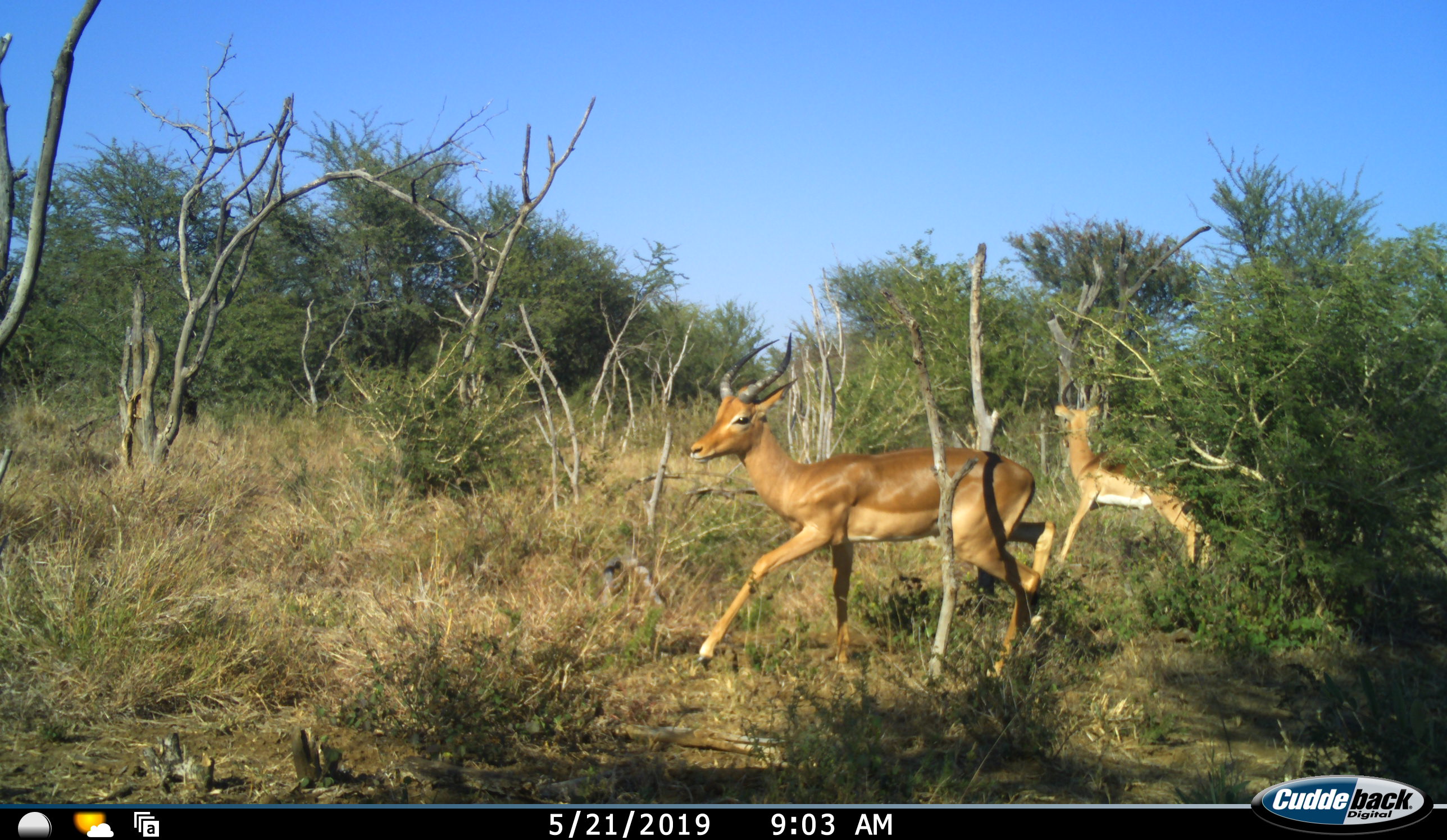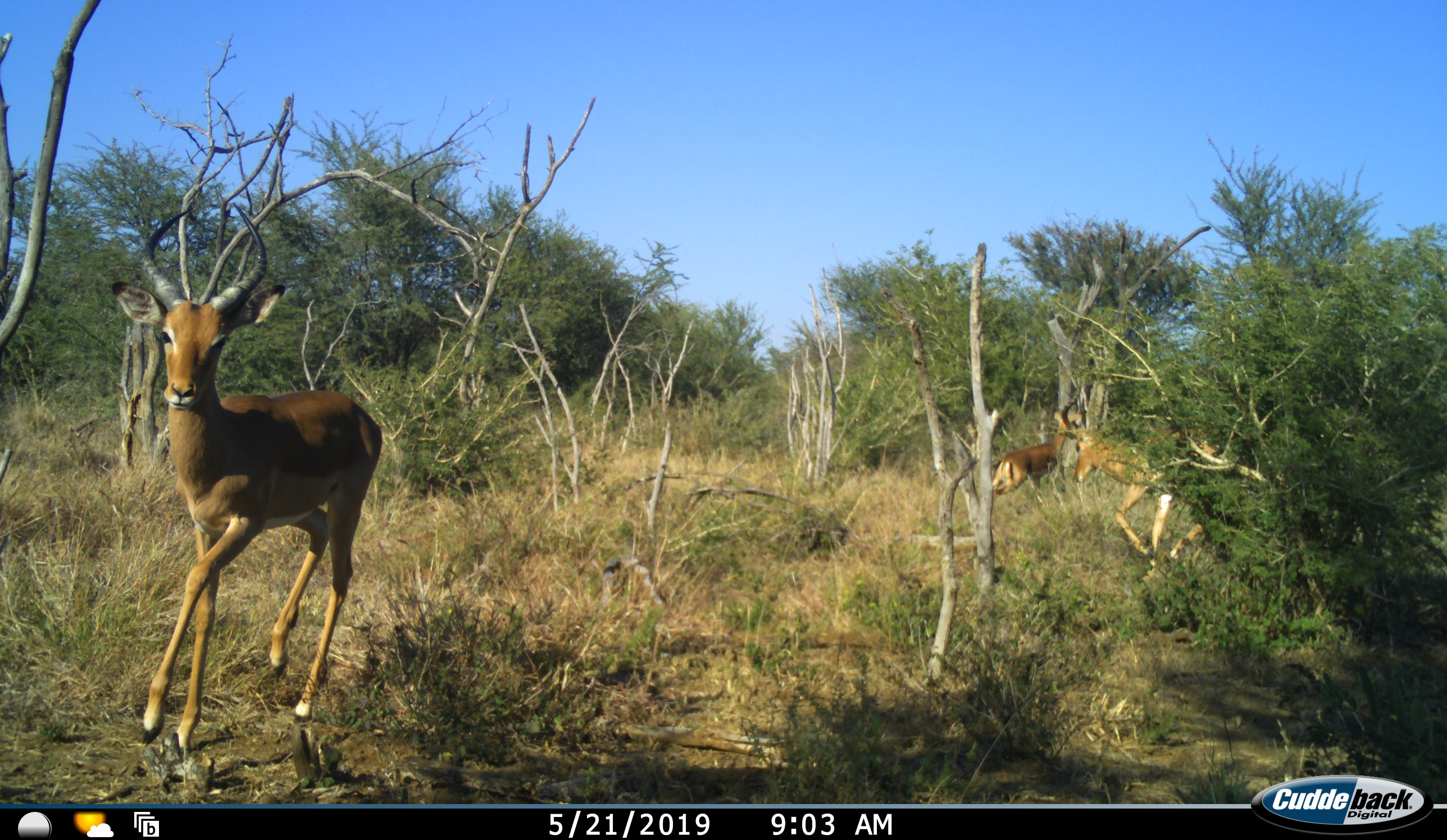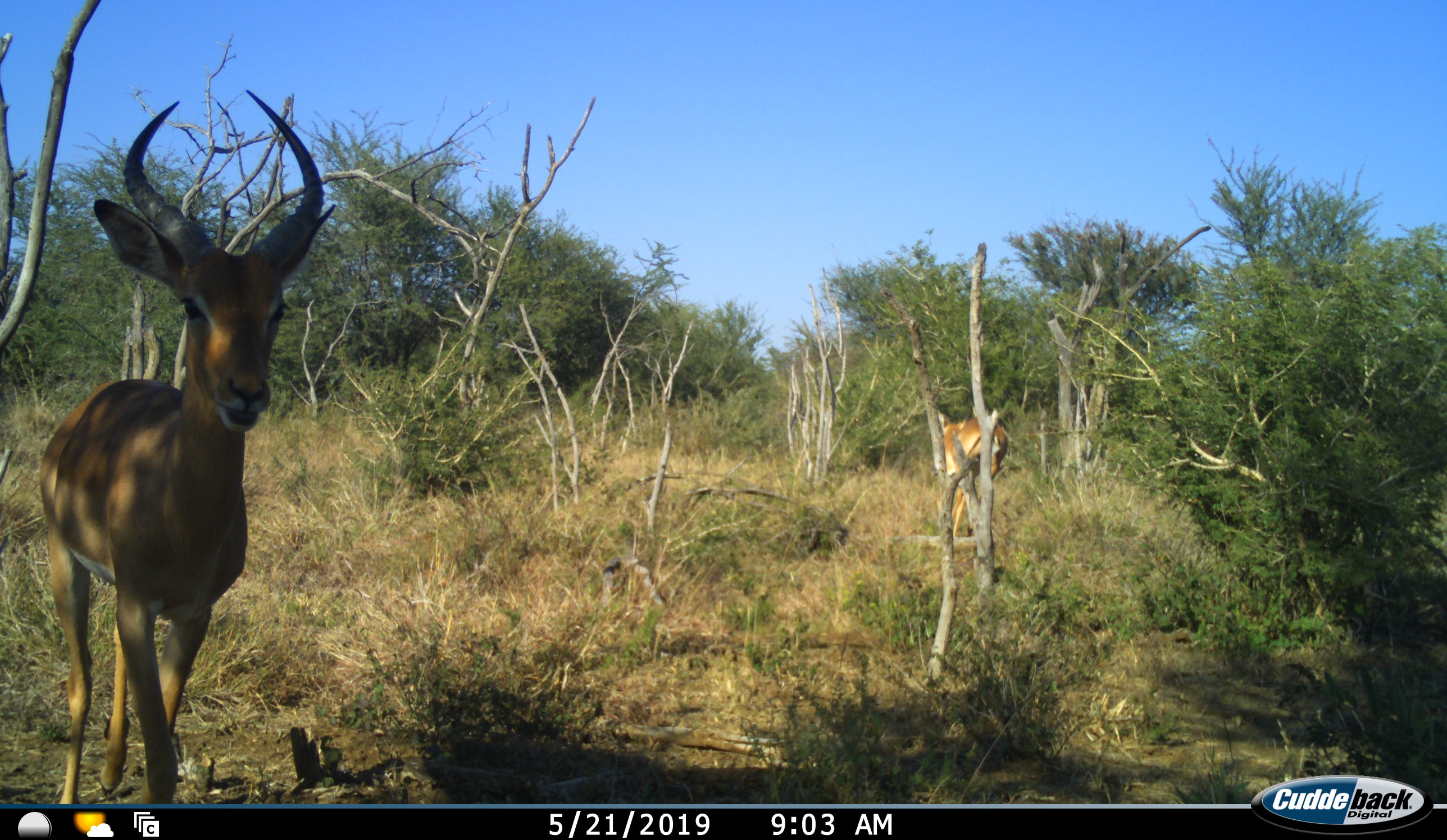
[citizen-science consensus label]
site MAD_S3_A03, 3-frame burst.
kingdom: Animalia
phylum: Chordata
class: Mammalia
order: Artiodactyla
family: Bovidae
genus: Aepyceros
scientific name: Aepyceros melampus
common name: impala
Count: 3.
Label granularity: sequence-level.